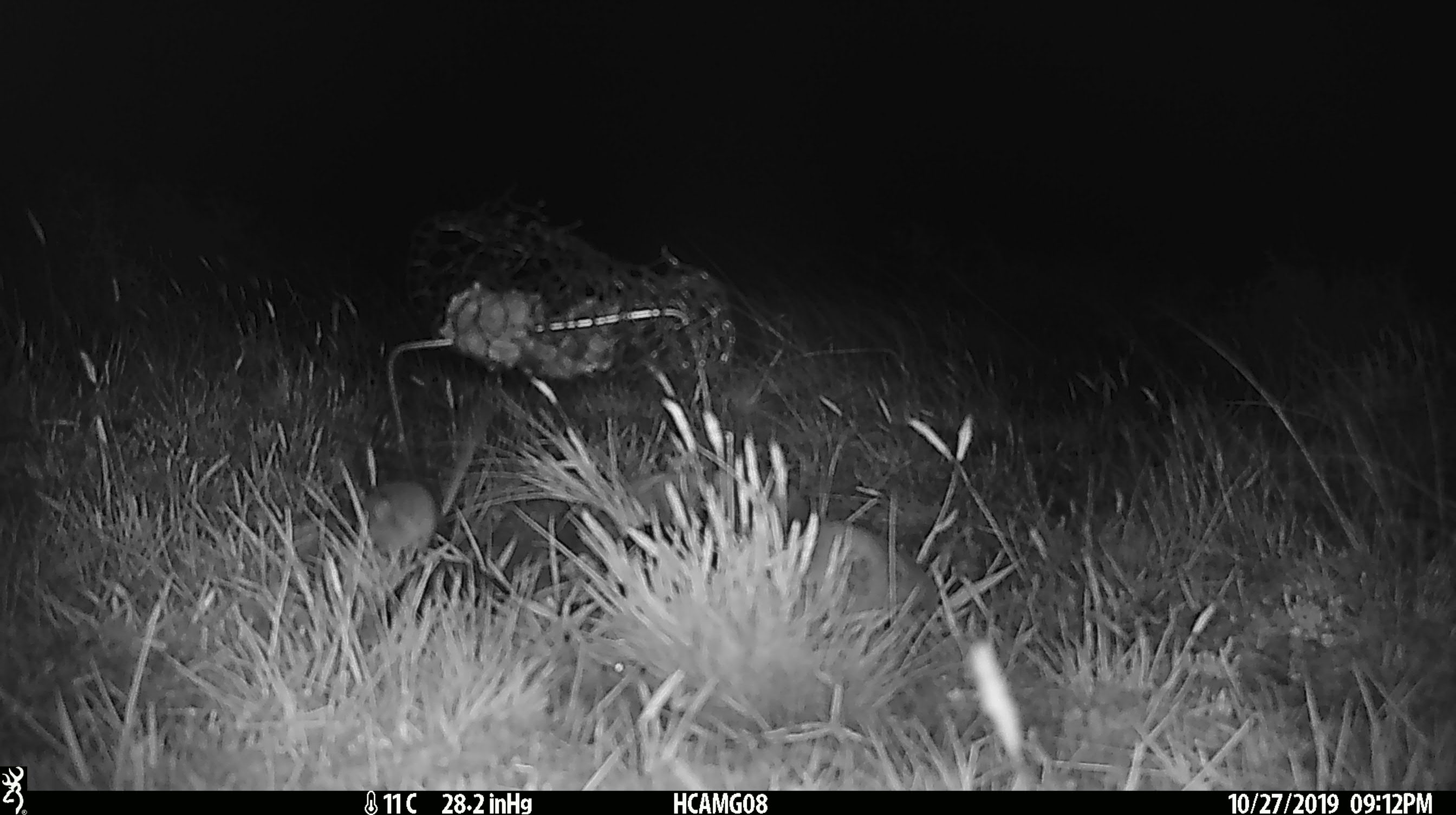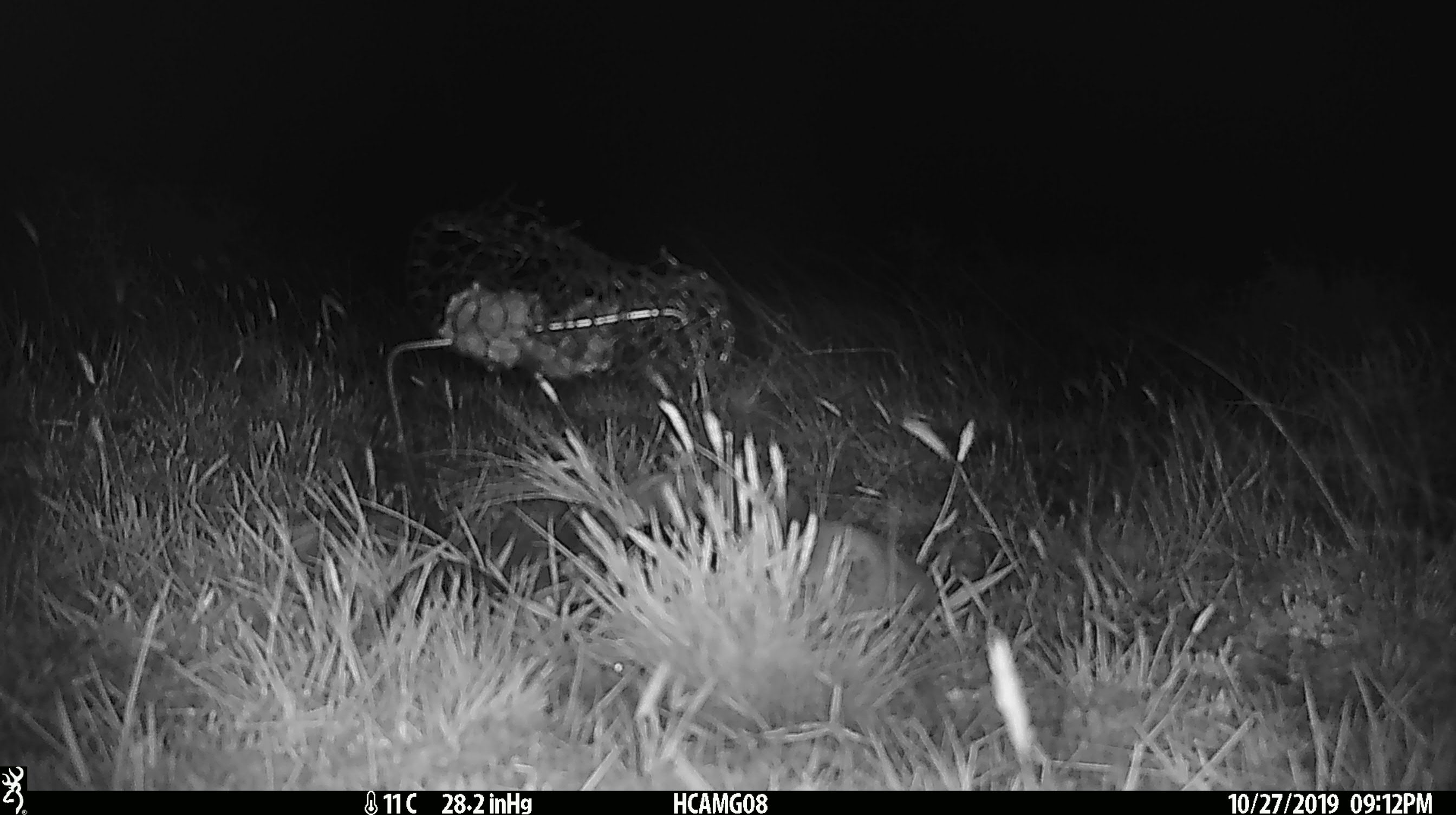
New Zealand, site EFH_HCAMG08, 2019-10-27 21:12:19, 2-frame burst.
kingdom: Animalia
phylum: Chordata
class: Mammalia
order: Rodentia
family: Muridae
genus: Mus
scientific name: Mus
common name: mouse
Mouse (Mus).